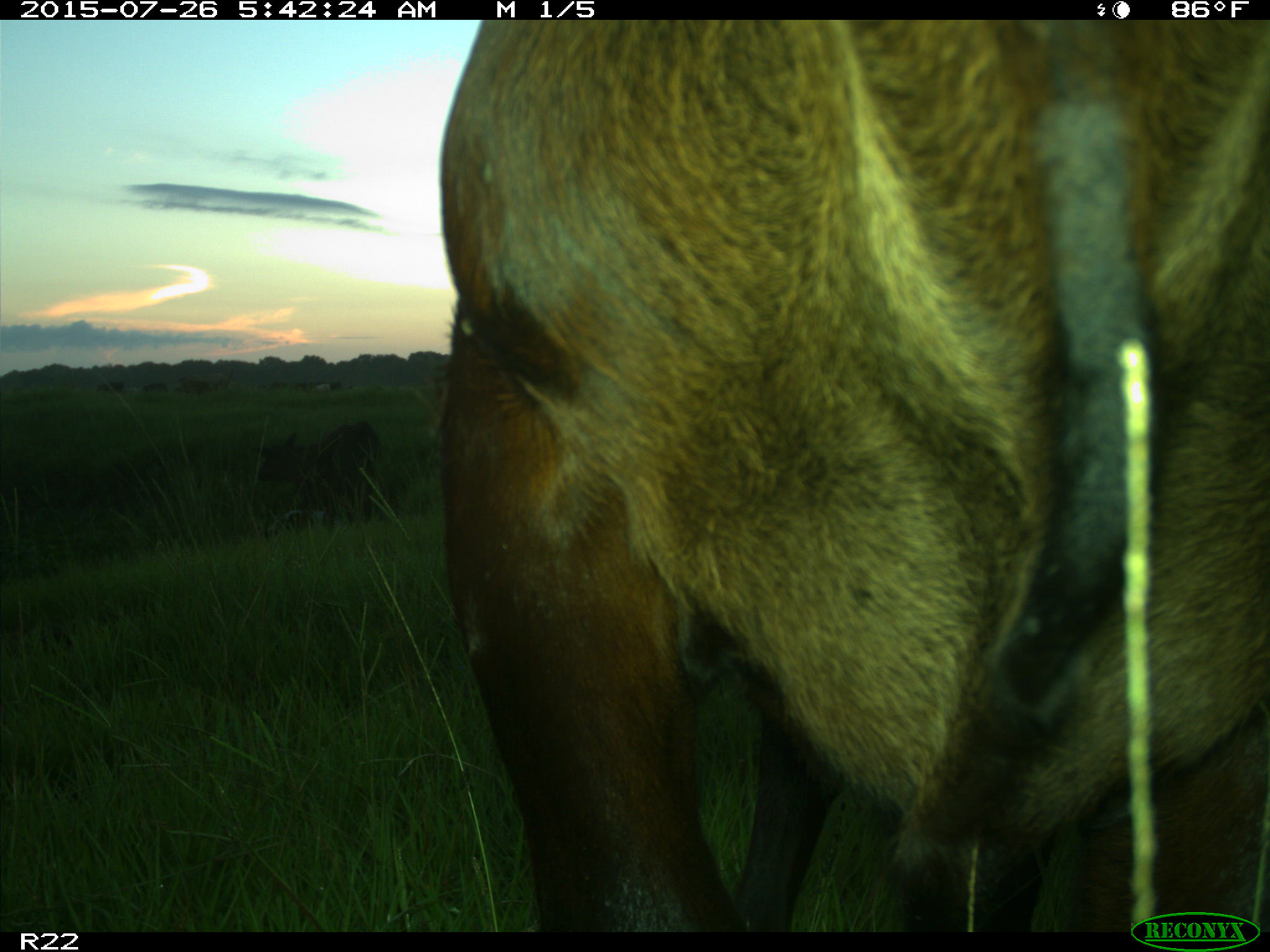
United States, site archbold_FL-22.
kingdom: Animalia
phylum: Chordata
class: Mammalia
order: Artiodactyla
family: Bovidae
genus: Bos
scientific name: Bos taurus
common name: domestic cow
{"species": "Bos taurus (domestic cow)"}